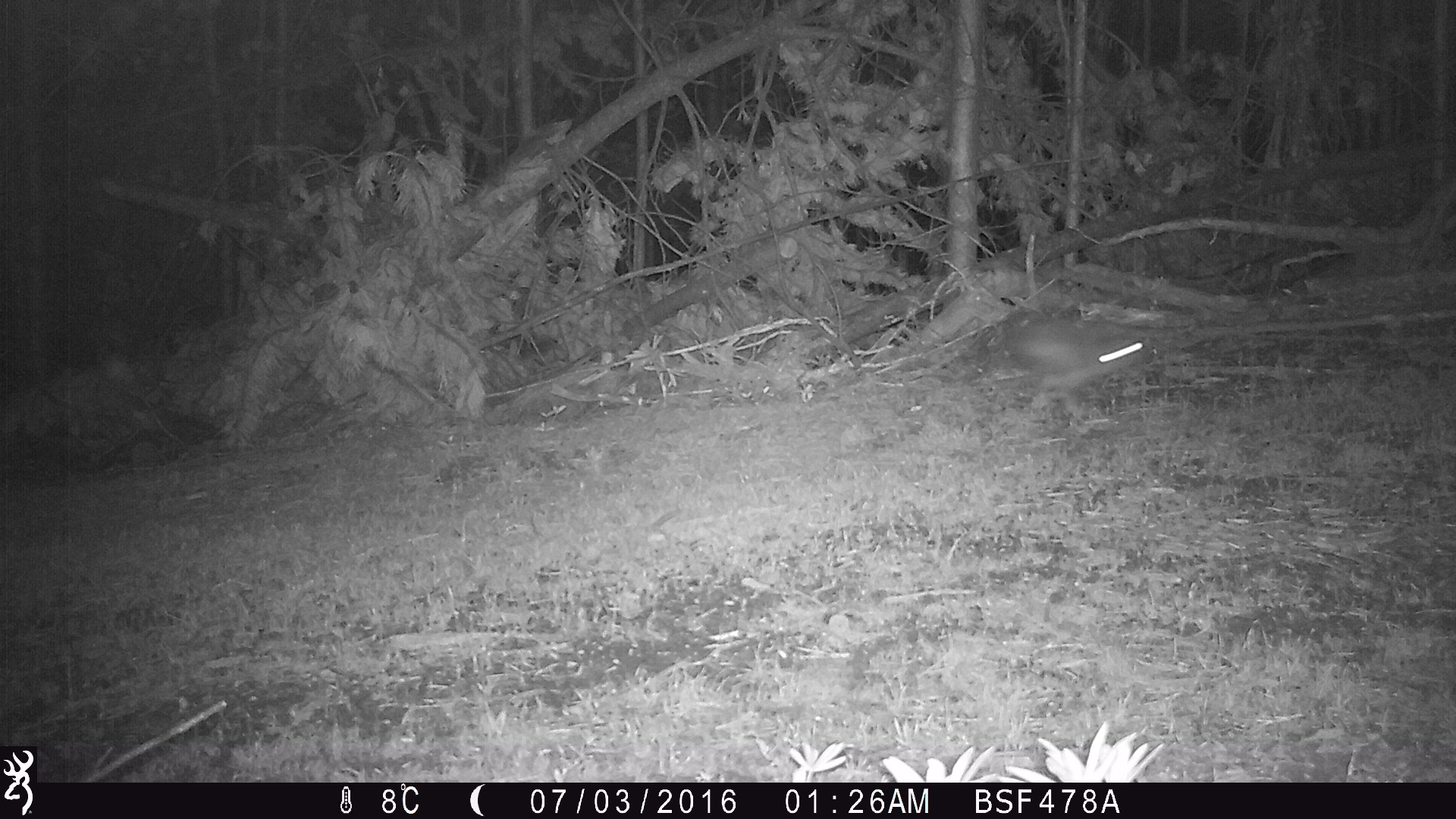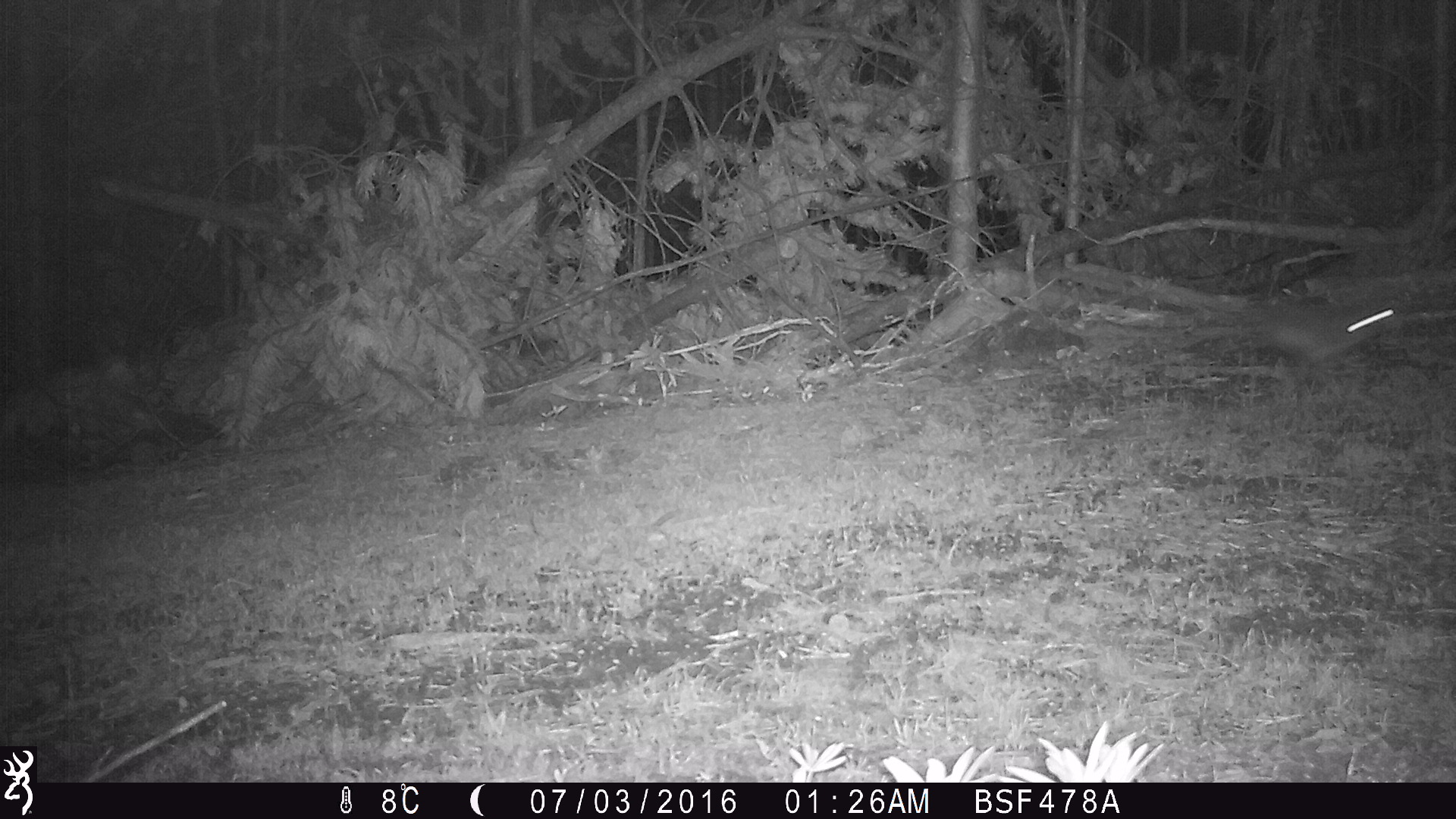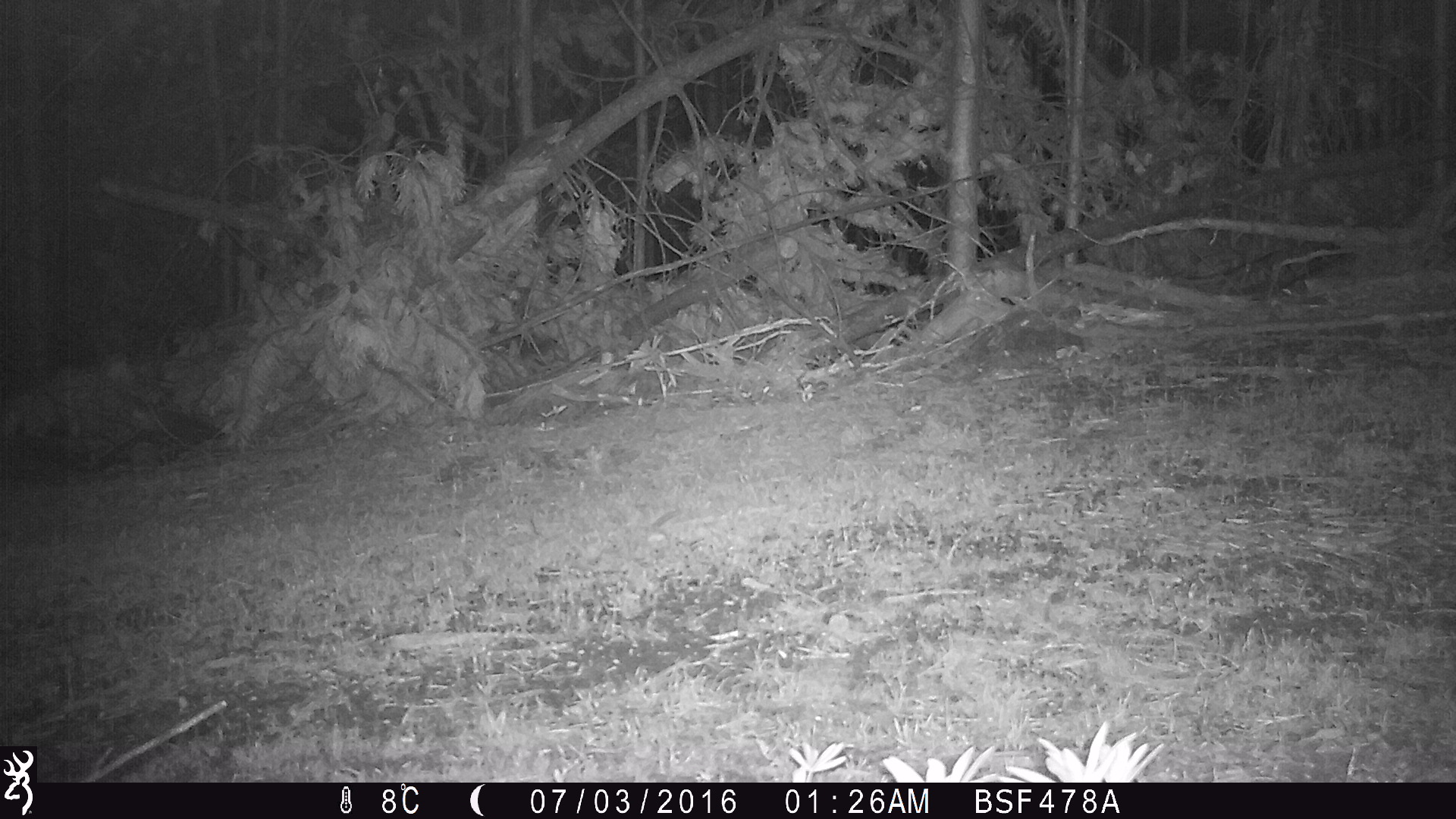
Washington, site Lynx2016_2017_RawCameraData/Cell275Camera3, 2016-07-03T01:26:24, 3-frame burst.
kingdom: Animalia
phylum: Chordata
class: Mammalia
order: Lagomorpha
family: Leporidae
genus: Lepus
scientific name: Lepus americanus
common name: snowshoe hare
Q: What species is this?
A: Lepus americanus (snowshoe hare).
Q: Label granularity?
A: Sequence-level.